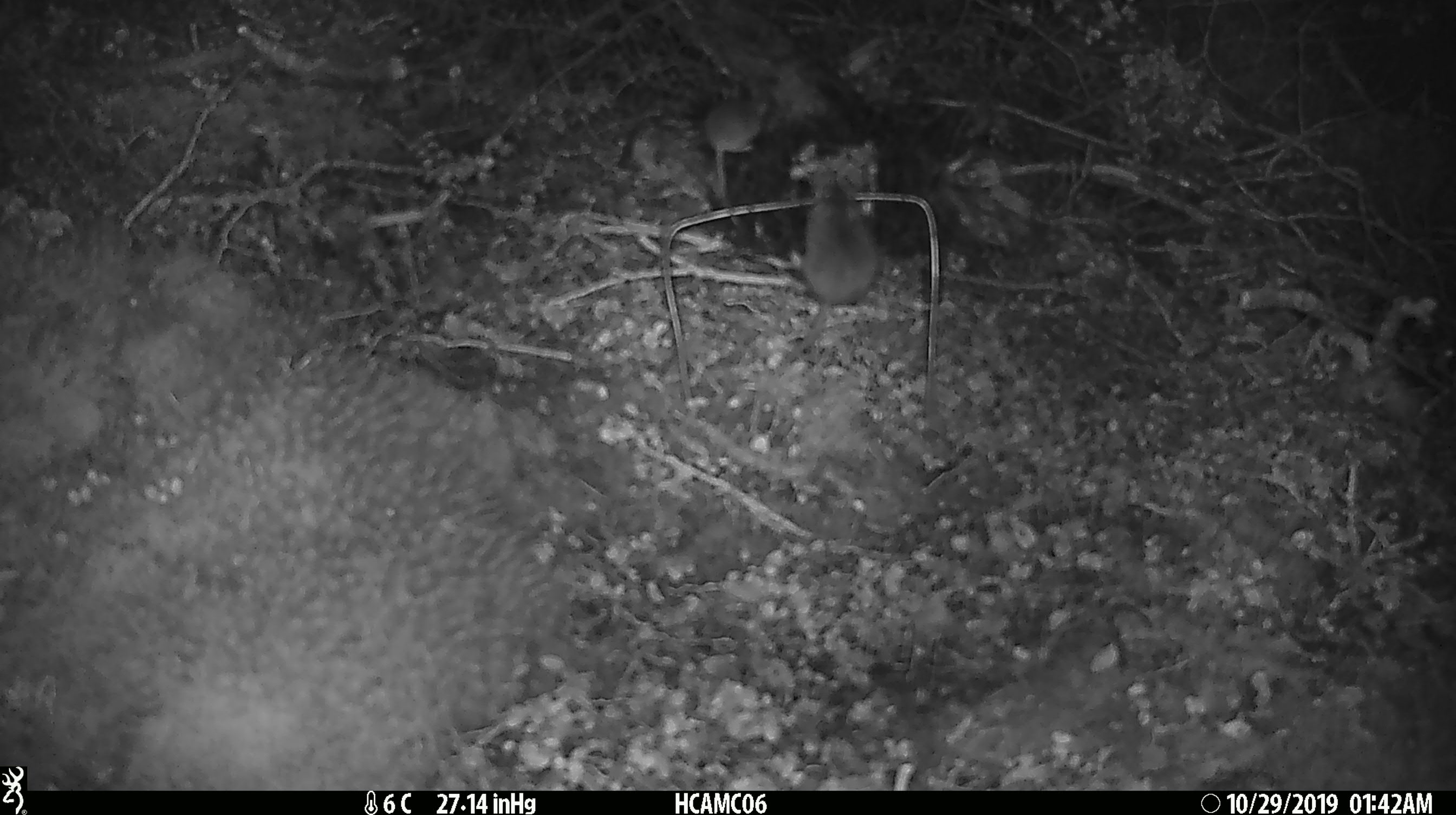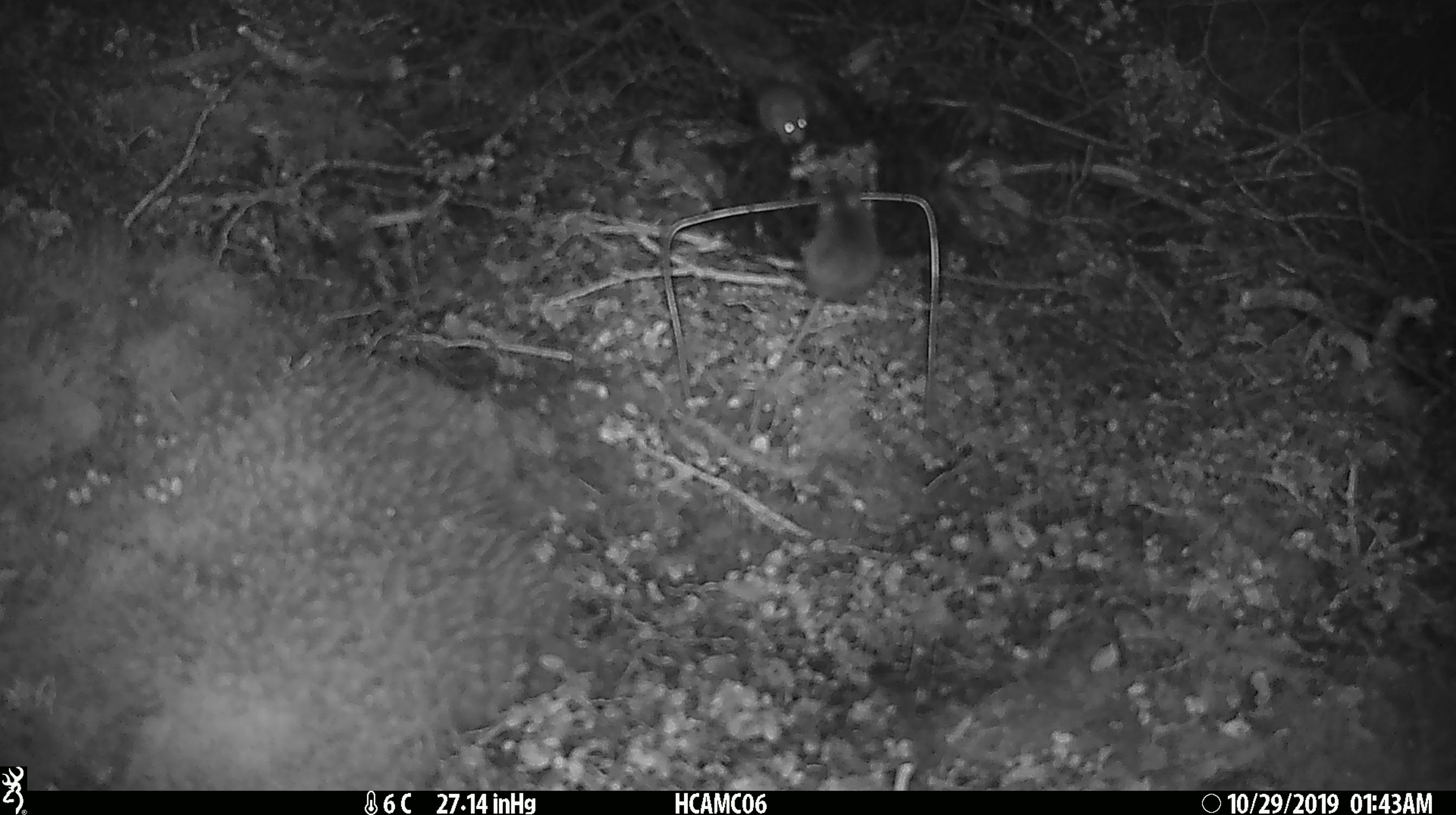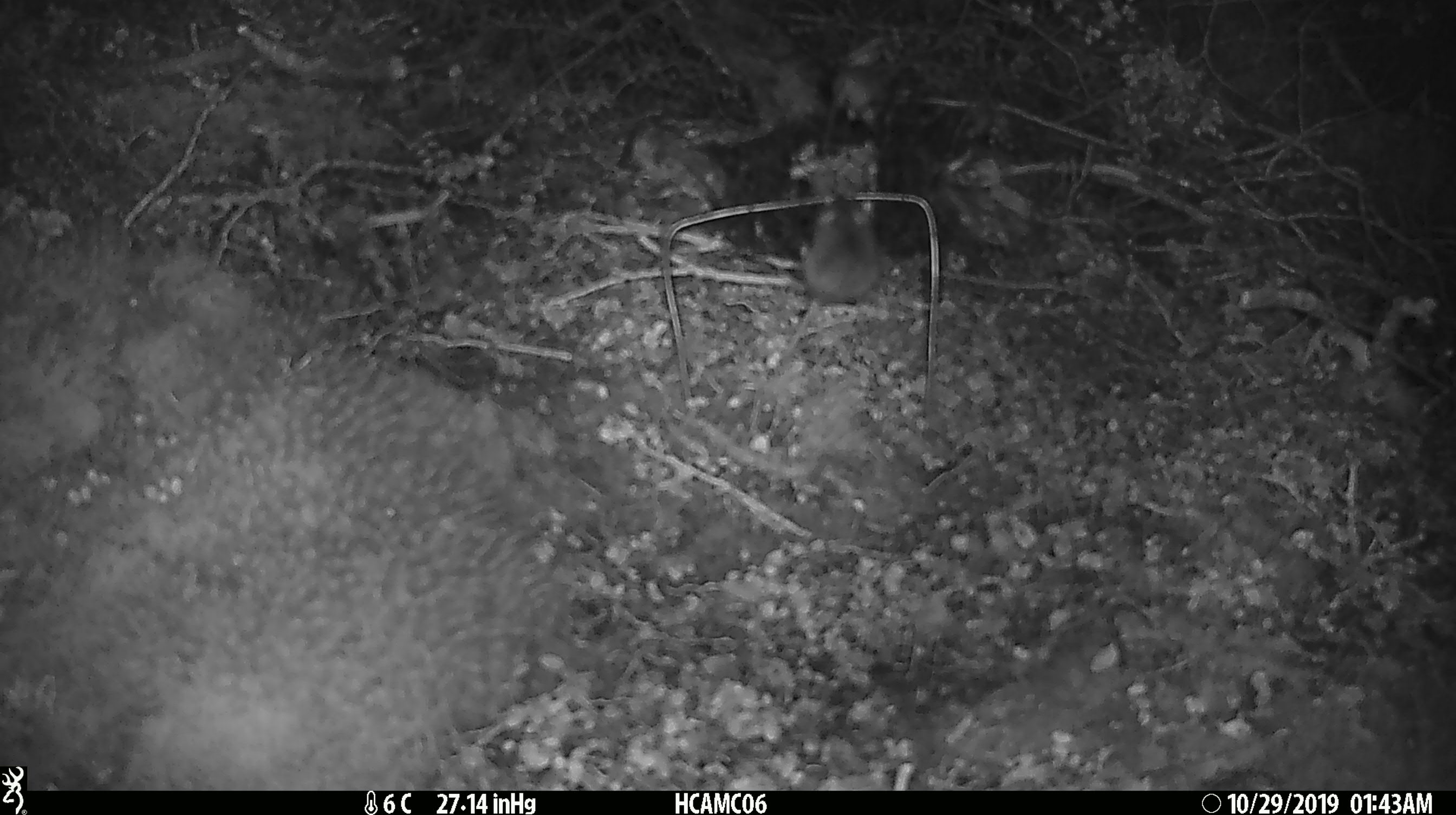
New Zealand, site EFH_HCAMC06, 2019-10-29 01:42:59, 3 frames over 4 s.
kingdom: Animalia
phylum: Chordata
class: Mammalia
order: Rodentia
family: Muridae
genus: Mus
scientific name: Mus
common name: mouse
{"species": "mouse (Mus)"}